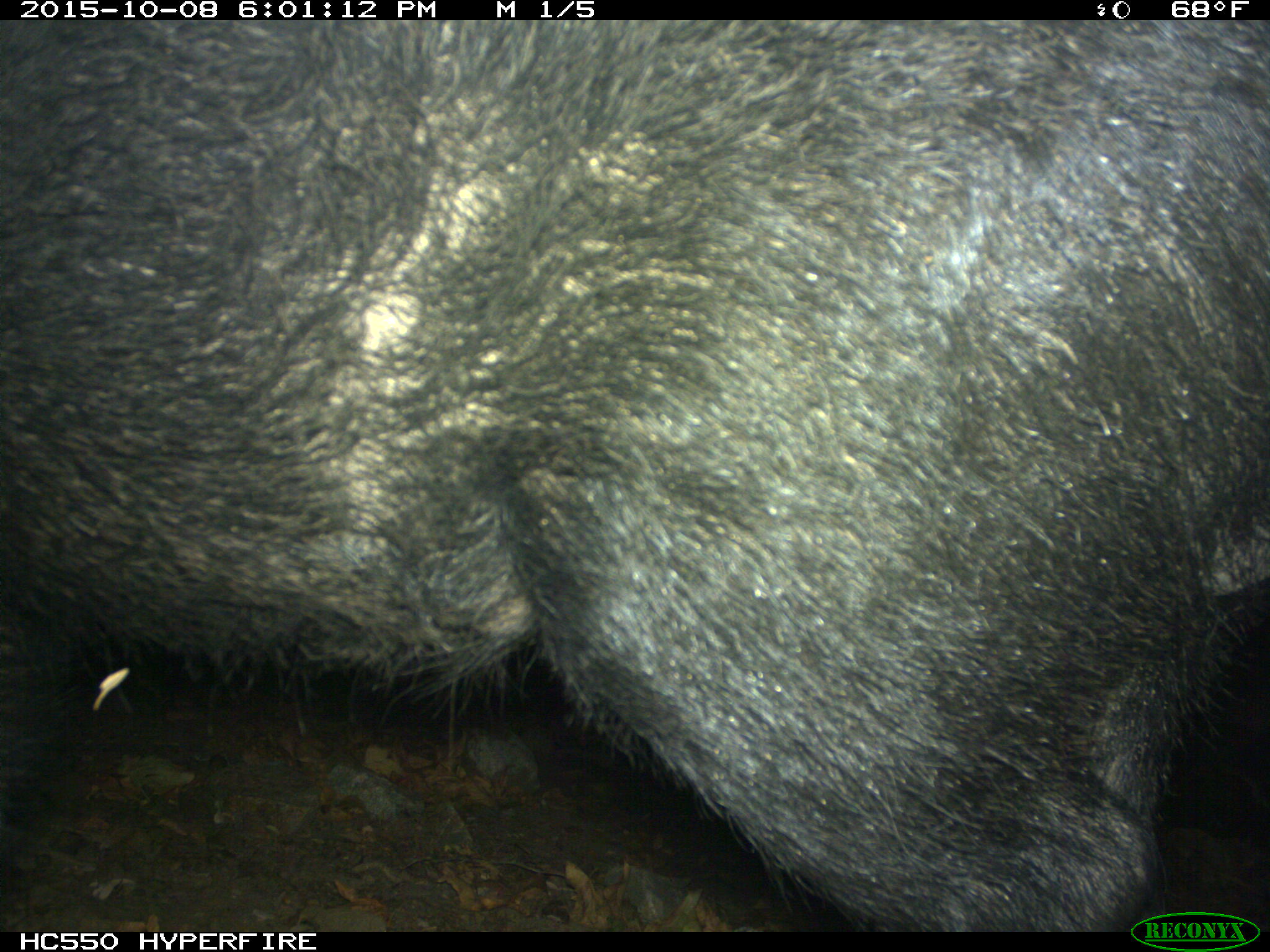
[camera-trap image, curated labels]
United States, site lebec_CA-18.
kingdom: Animalia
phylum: Chordata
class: Mammalia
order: Artiodactyla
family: Suidae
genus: Sus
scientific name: Sus scrofa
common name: wild boar